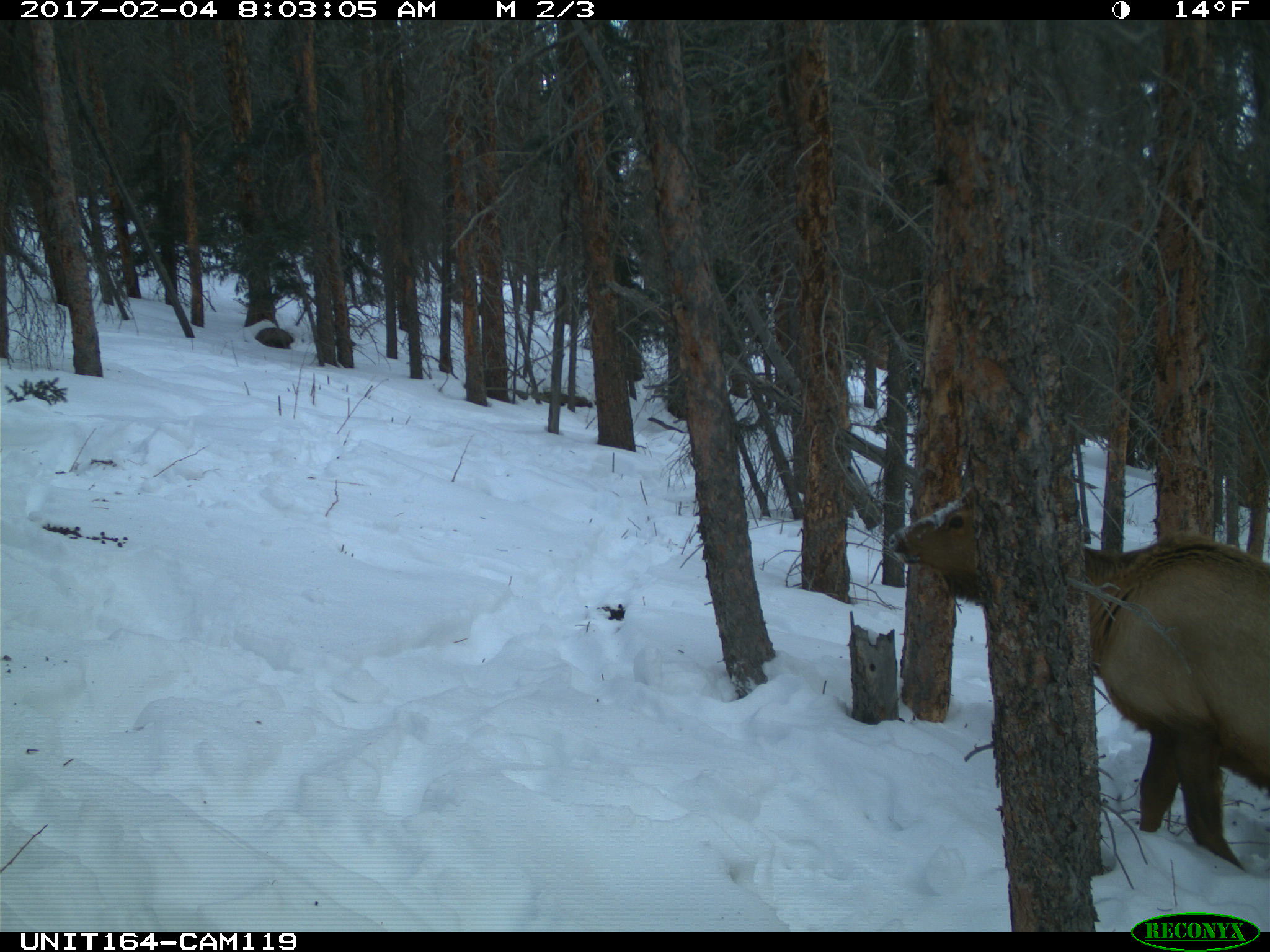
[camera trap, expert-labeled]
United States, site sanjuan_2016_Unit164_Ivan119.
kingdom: Animalia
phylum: Chordata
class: Mammalia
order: Artiodactyla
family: Cervidae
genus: Cervus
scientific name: Cervus elaphus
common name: red deer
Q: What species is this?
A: Cervus elaphus (red deer).